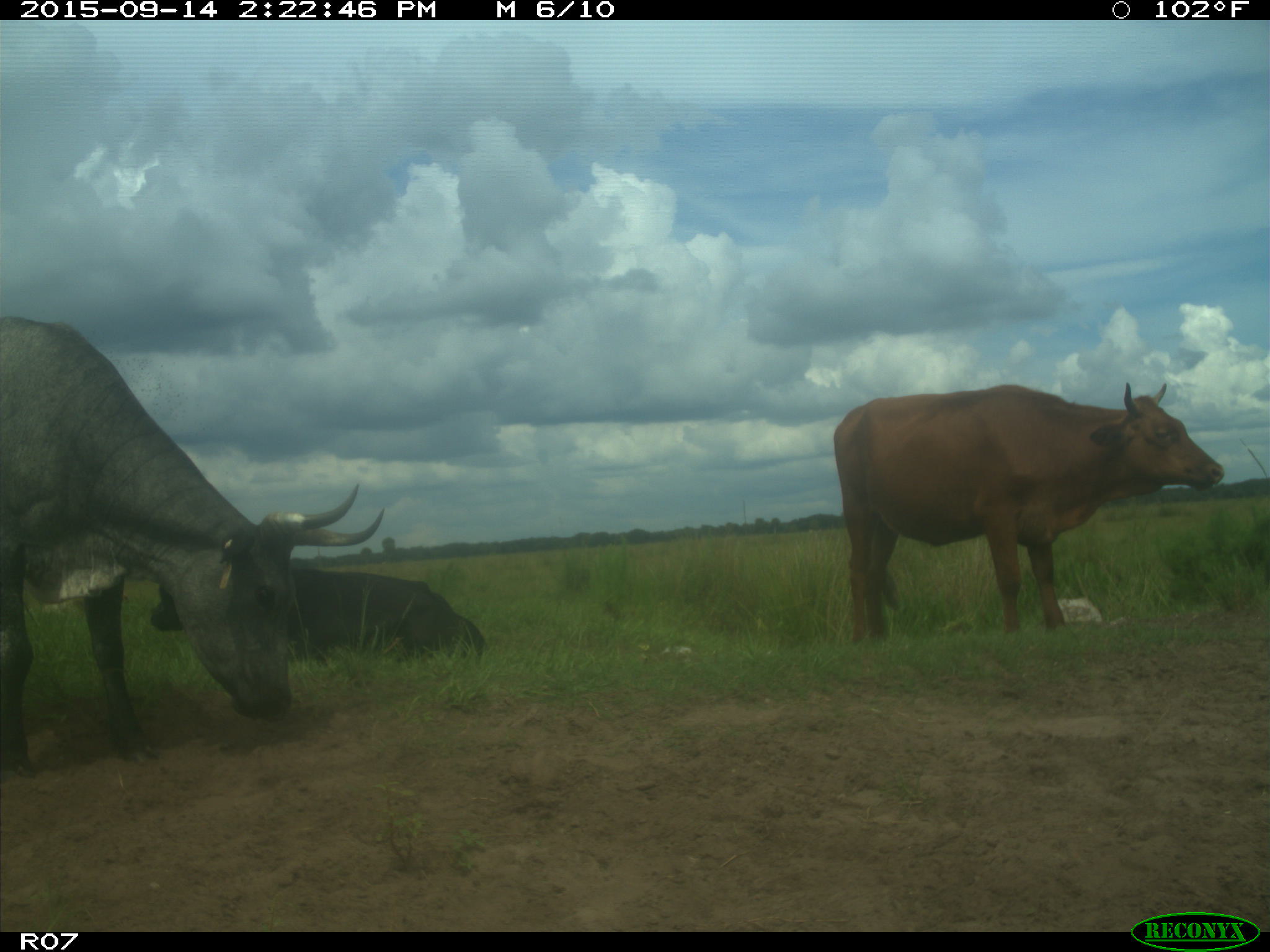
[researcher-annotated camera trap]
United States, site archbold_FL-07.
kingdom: Animalia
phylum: Chordata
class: Mammalia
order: Artiodactyla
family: Bovidae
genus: Bos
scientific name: Bos taurus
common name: domestic cow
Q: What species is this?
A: Bos taurus (domestic cow).